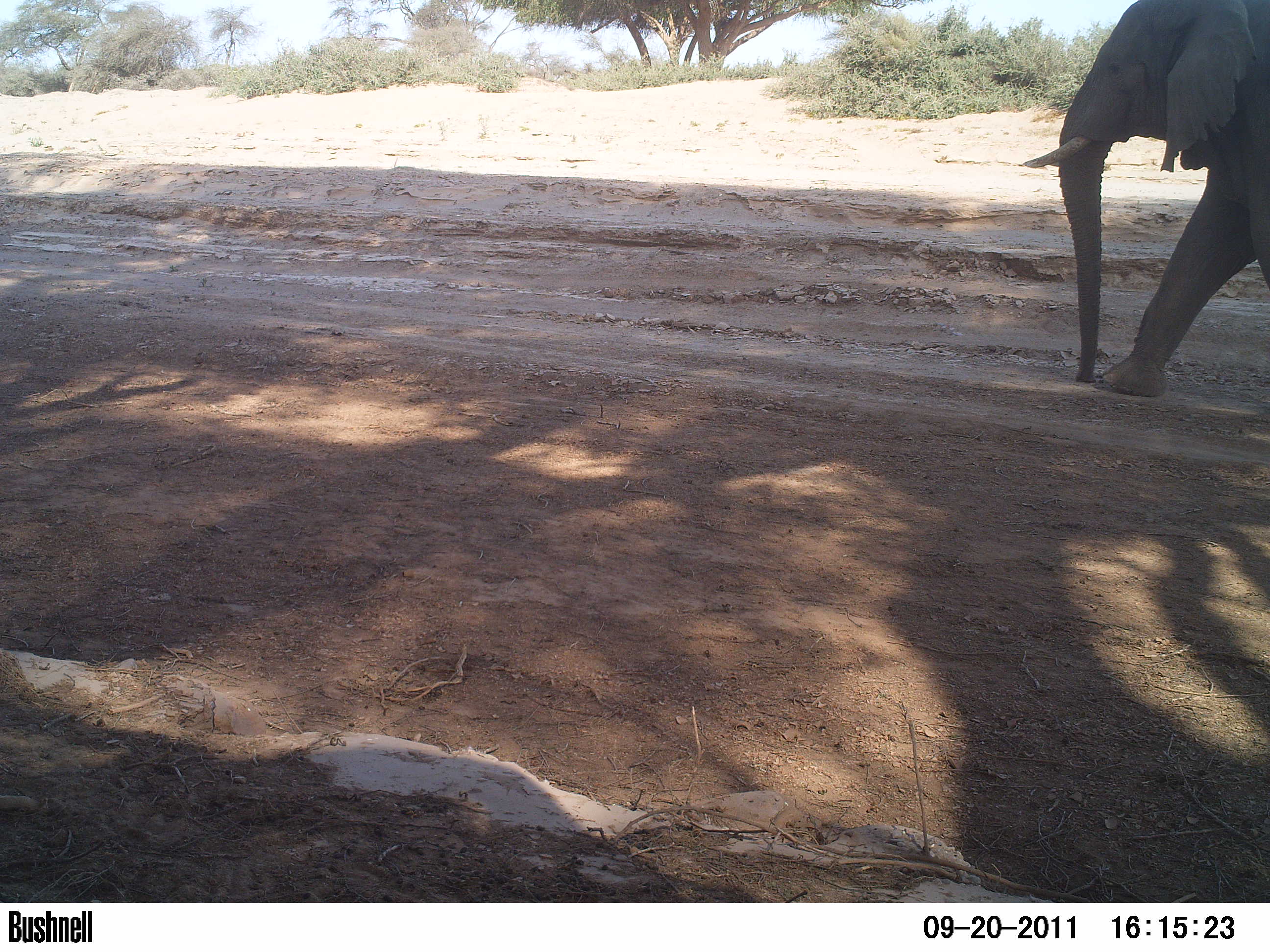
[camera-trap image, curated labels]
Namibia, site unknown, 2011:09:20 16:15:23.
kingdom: Animalia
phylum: Chordata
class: Mammalia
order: Proboscidea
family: Elephantidae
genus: Loxodonta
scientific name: Loxodonta africana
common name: african elephant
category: loxodanta africana